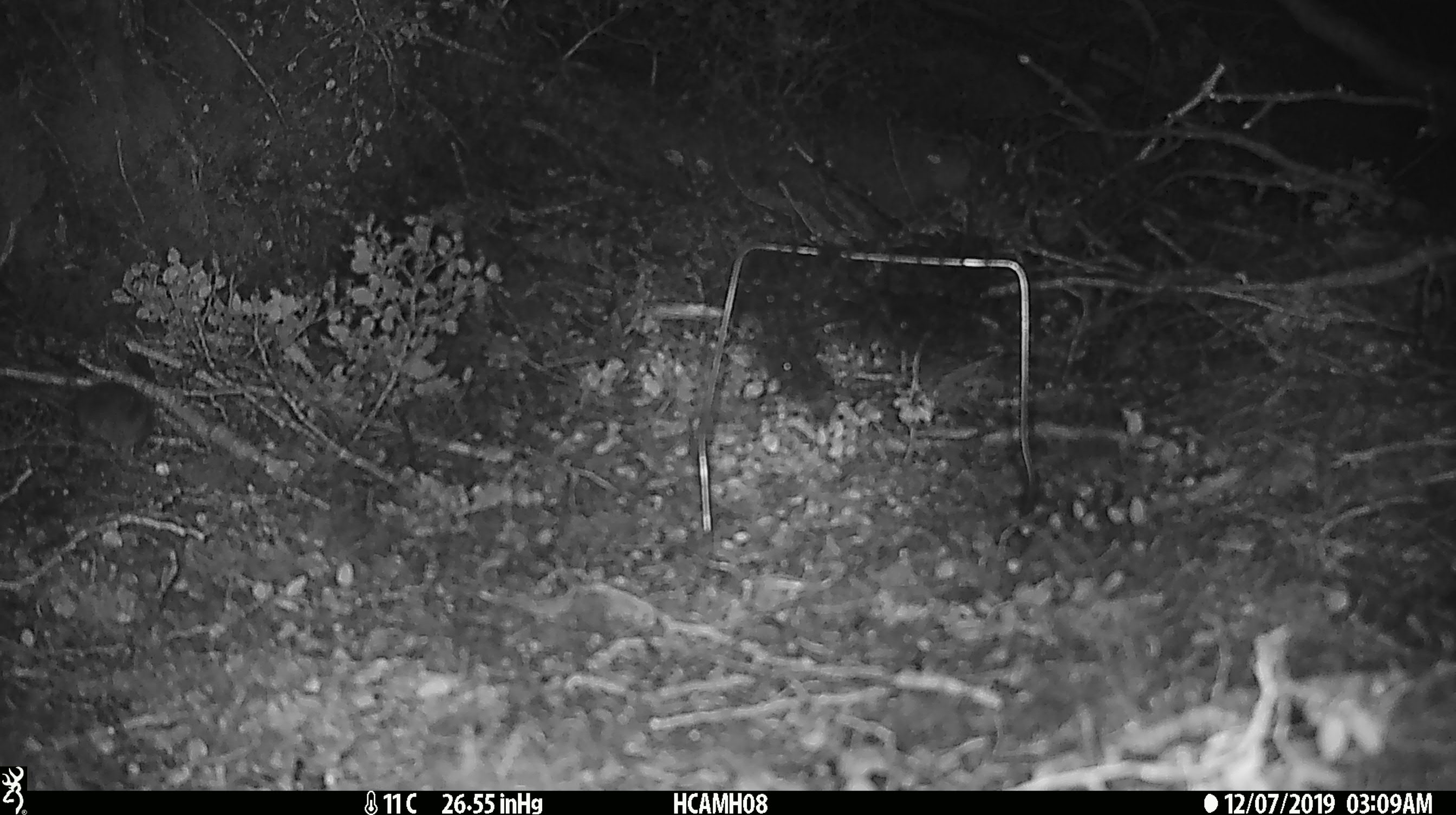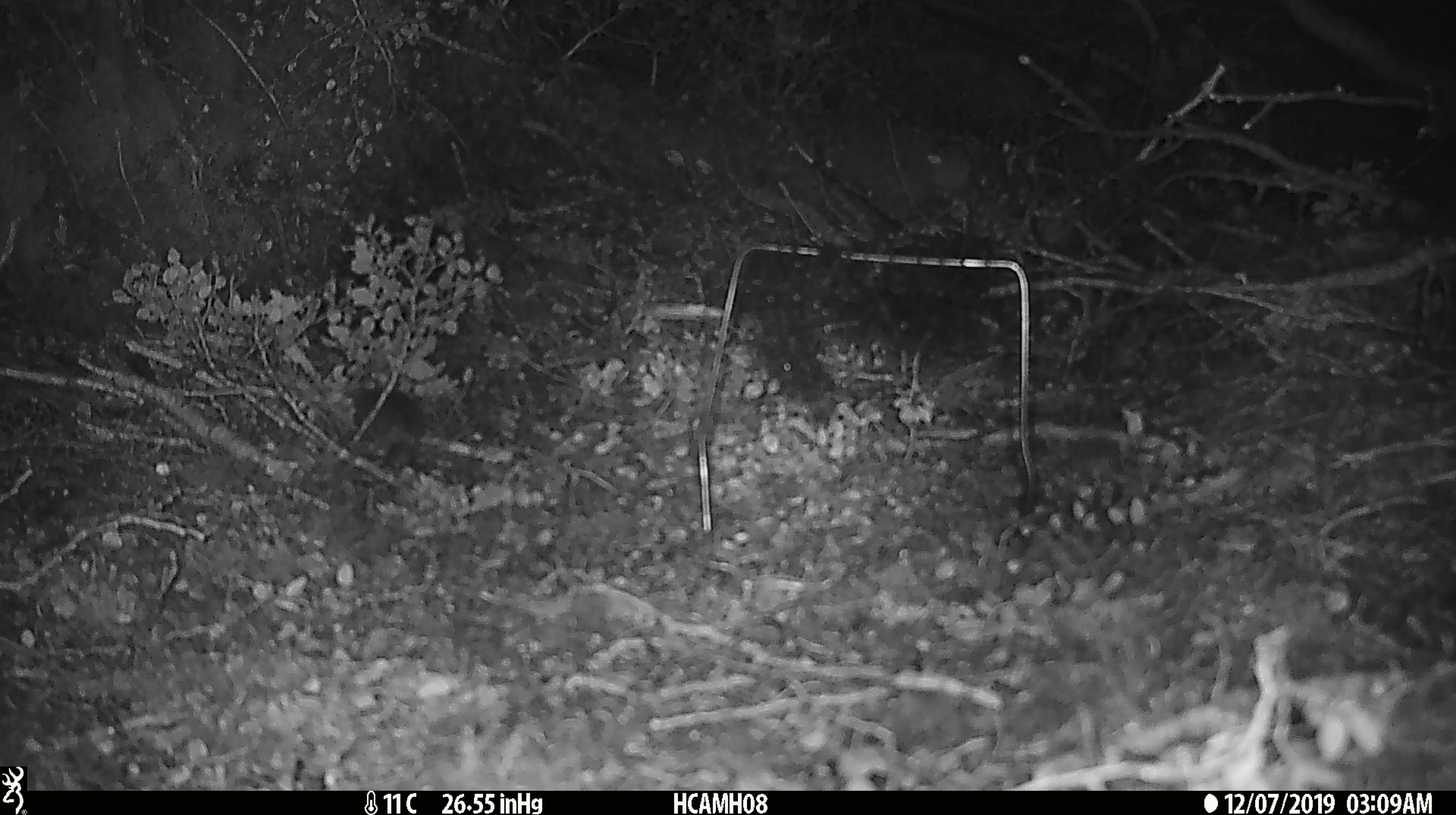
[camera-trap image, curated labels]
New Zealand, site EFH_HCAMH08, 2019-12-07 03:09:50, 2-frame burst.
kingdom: Animalia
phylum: Chordata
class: Mammalia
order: Rodentia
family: Muridae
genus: Mus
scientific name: Mus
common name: mouse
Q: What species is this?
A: Mouse (Mus).